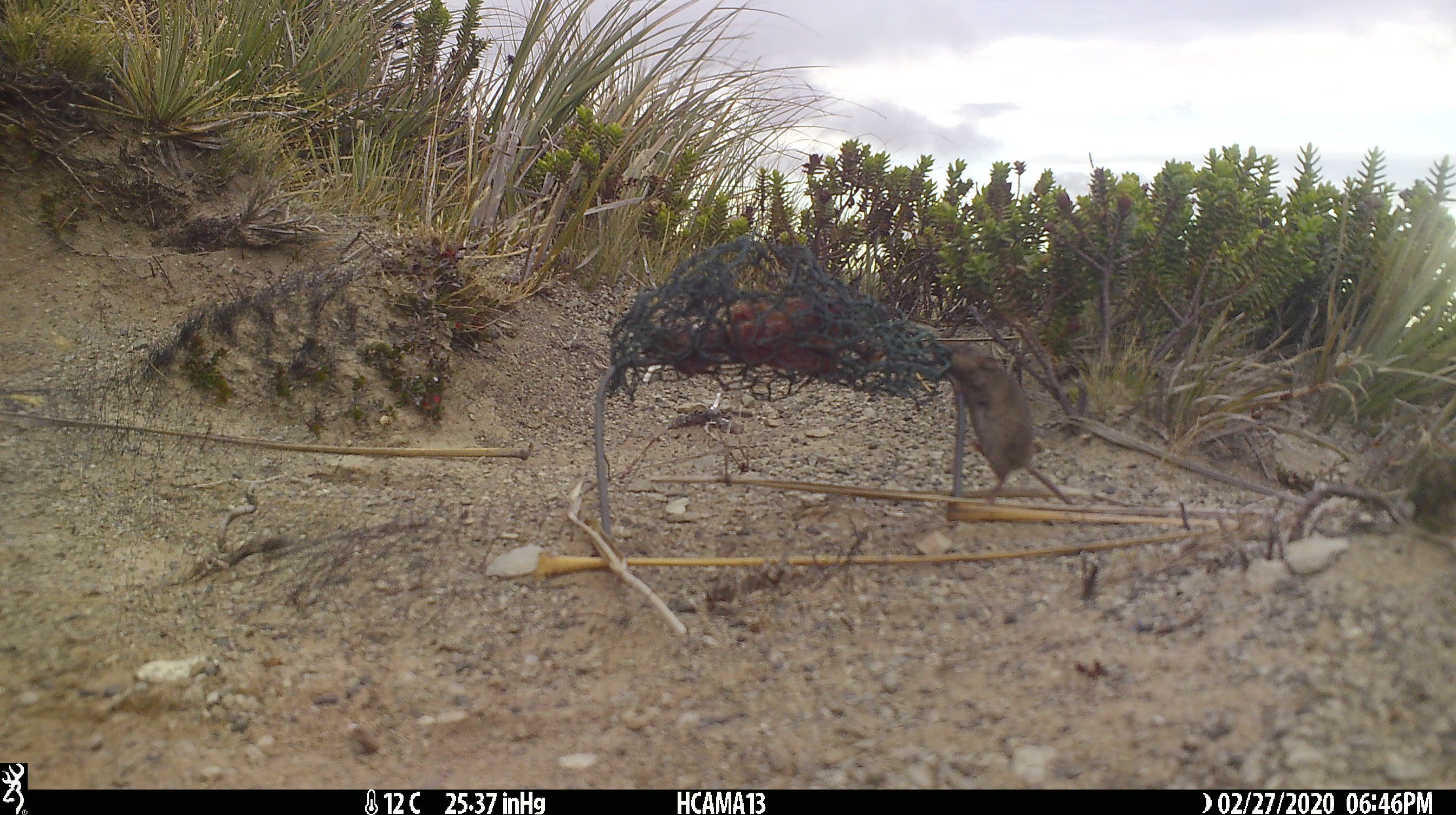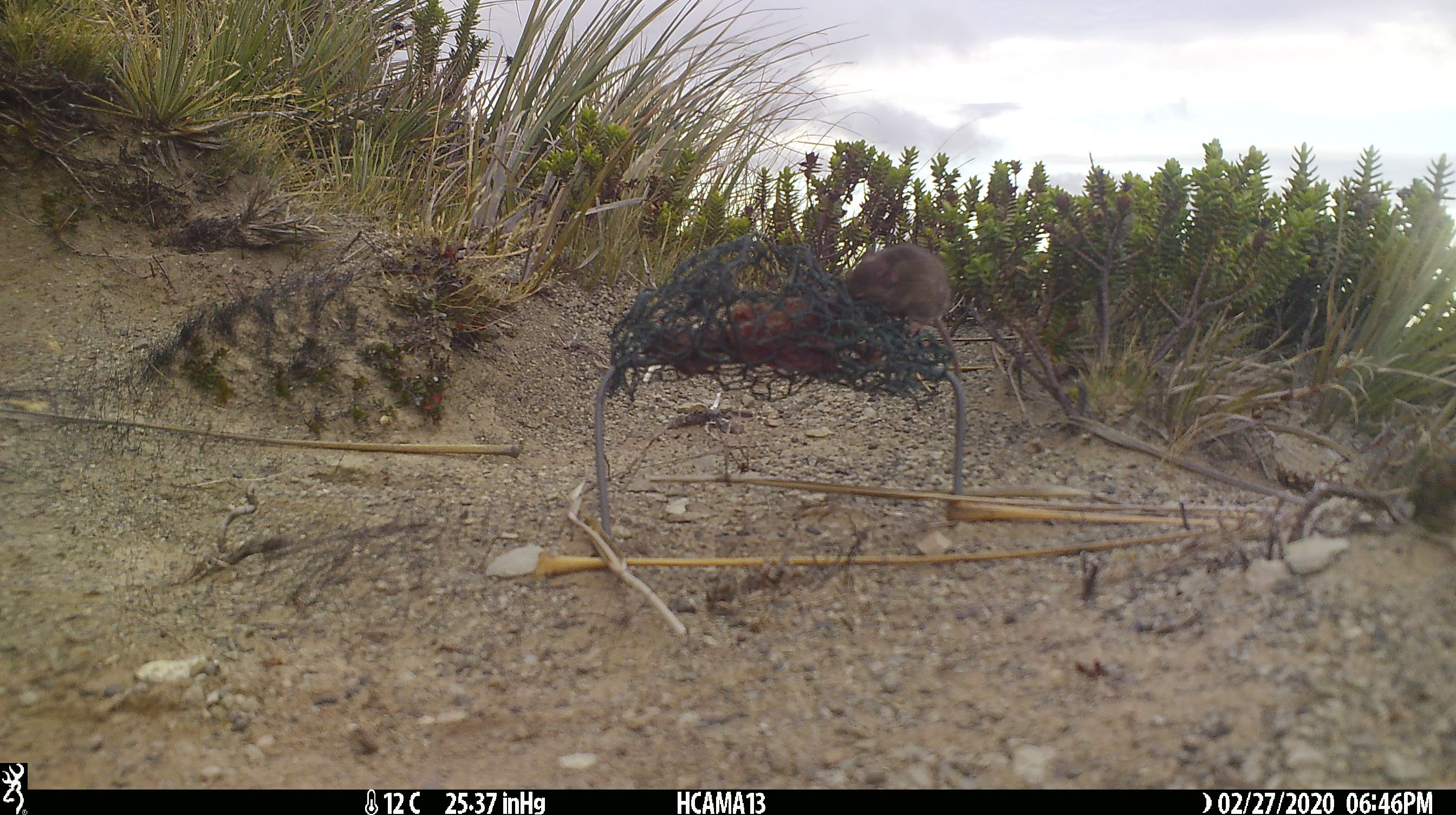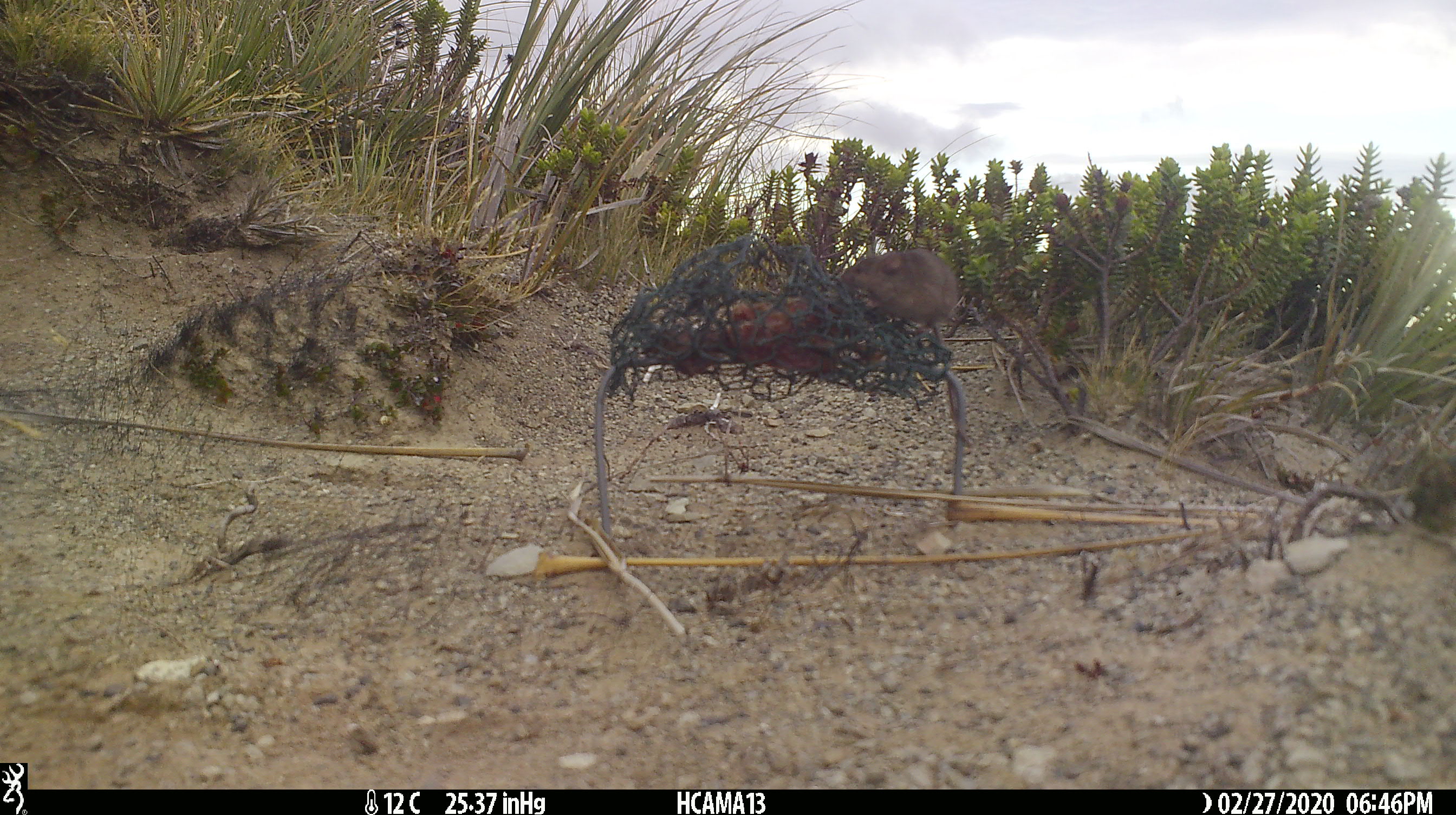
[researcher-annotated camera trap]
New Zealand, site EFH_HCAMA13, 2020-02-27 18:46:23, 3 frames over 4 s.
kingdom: Animalia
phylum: Chordata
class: Mammalia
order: Rodentia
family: Muridae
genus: Mus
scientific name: Mus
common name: mouse